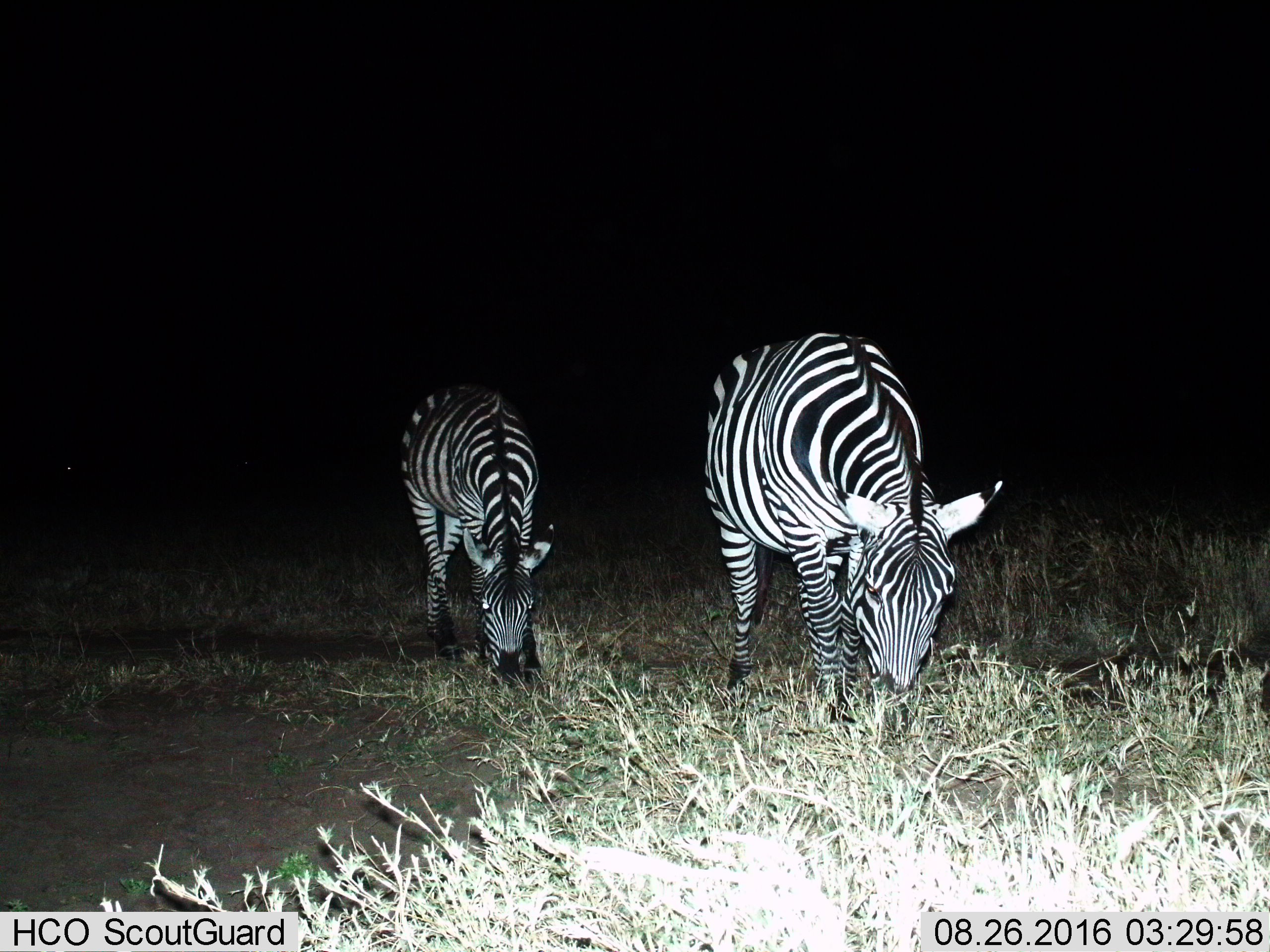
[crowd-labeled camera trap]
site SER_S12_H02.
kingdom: Animalia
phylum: Chordata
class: Mammalia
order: Perissodactyla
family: Equidae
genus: Equus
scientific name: Equus quagga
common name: plains zebra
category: zebraplains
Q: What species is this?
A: Zebraplains (plains zebra) (Equus quagga).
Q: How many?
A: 2.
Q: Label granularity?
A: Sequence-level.